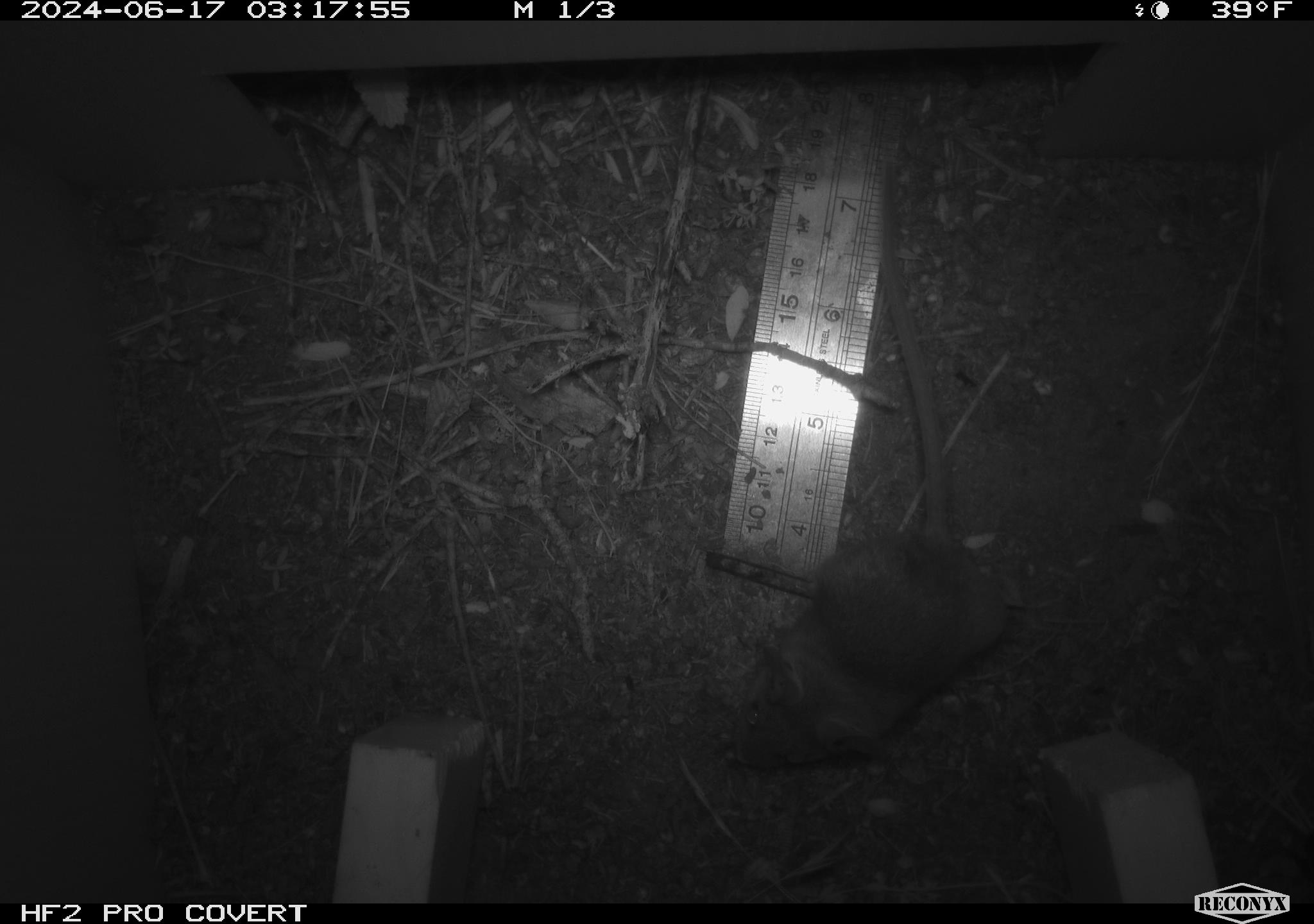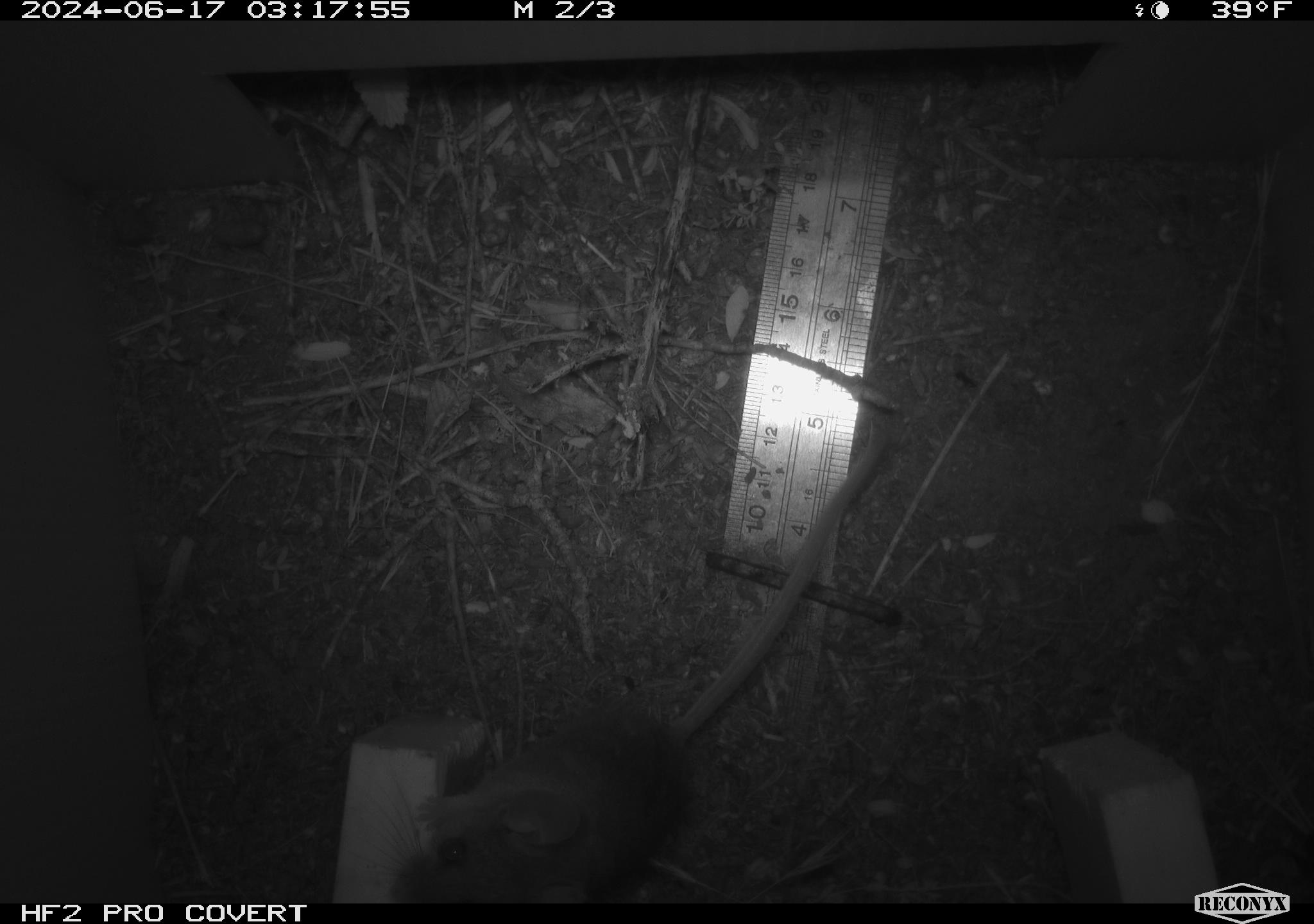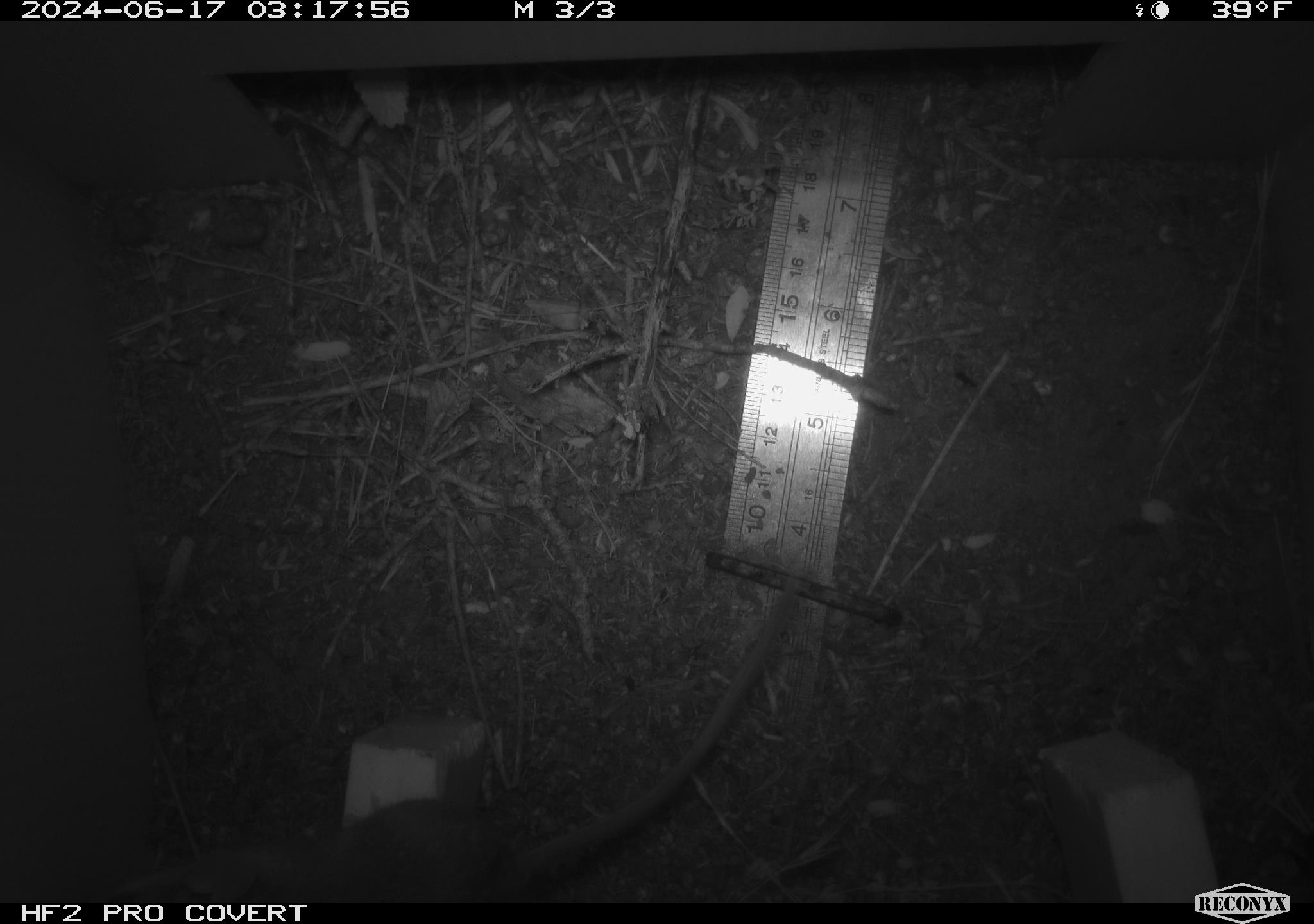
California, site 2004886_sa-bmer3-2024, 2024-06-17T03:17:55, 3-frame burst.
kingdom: Animalia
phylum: Chordata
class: Mammalia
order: Rodentia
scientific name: Rodentia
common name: mouse species